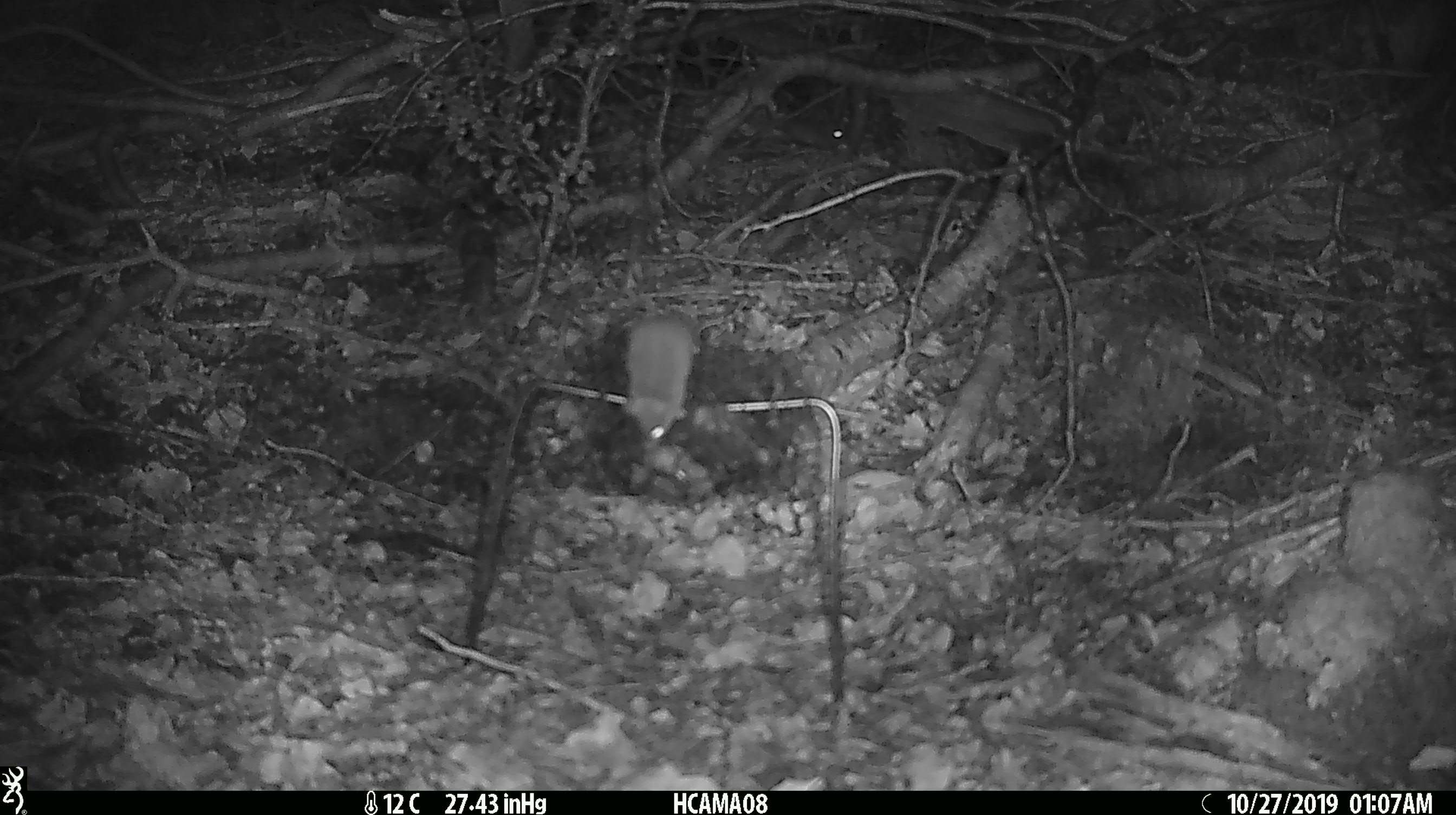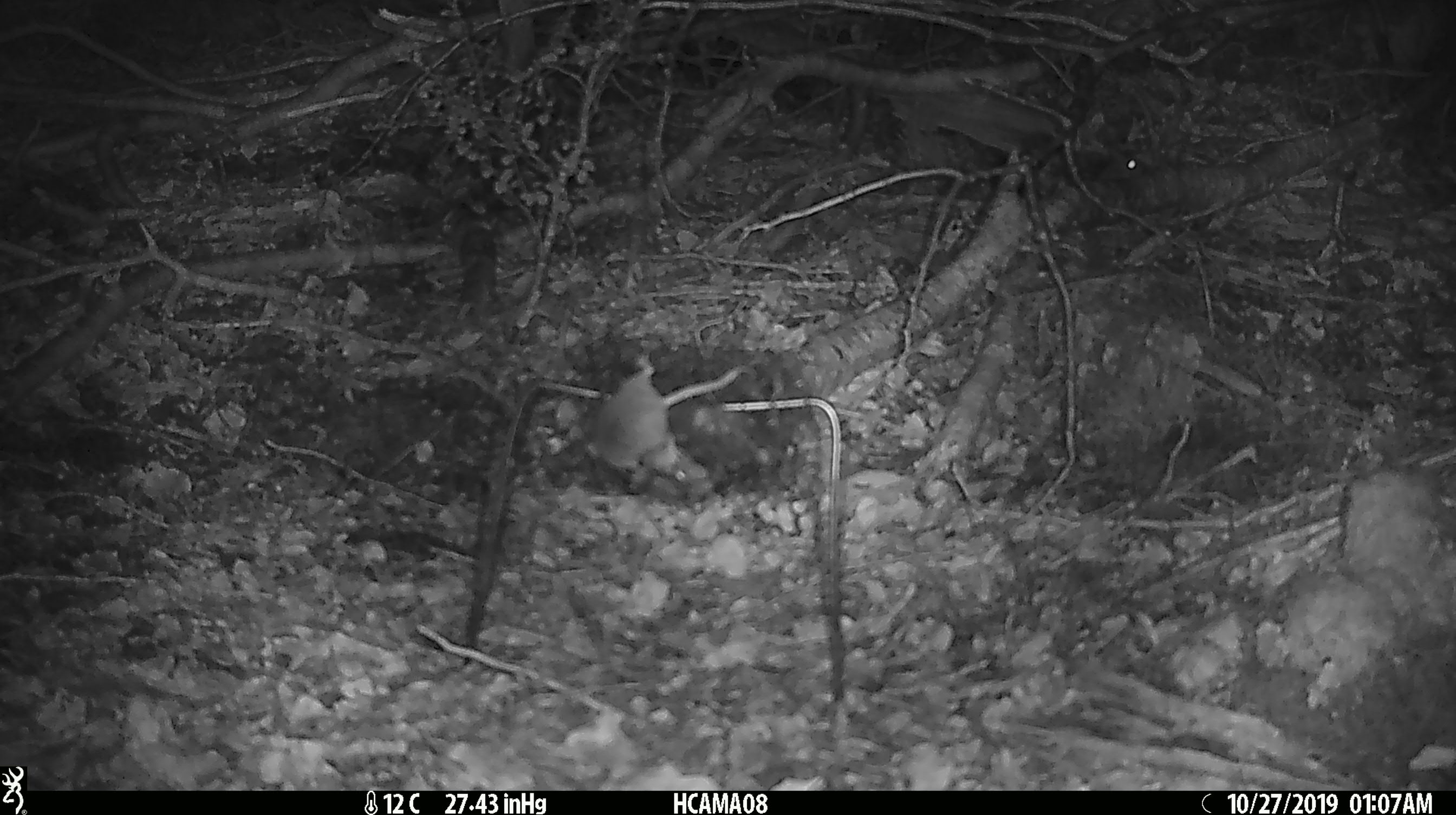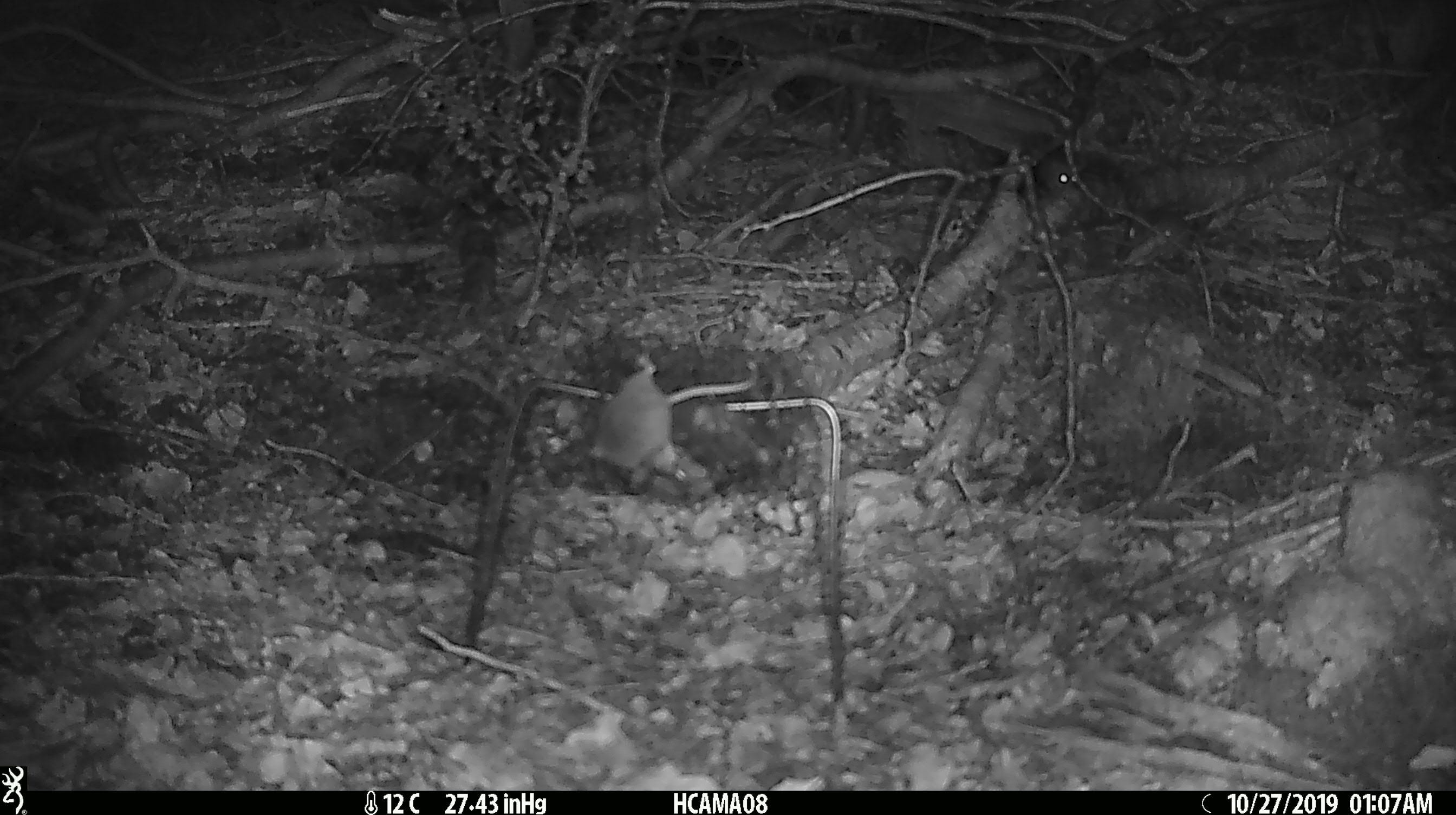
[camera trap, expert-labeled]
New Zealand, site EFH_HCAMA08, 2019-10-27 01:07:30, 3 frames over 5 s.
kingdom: Animalia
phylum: Chordata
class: Mammalia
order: Rodentia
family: Muridae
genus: Mus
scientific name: Mus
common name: mouse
Mouse (Mus).